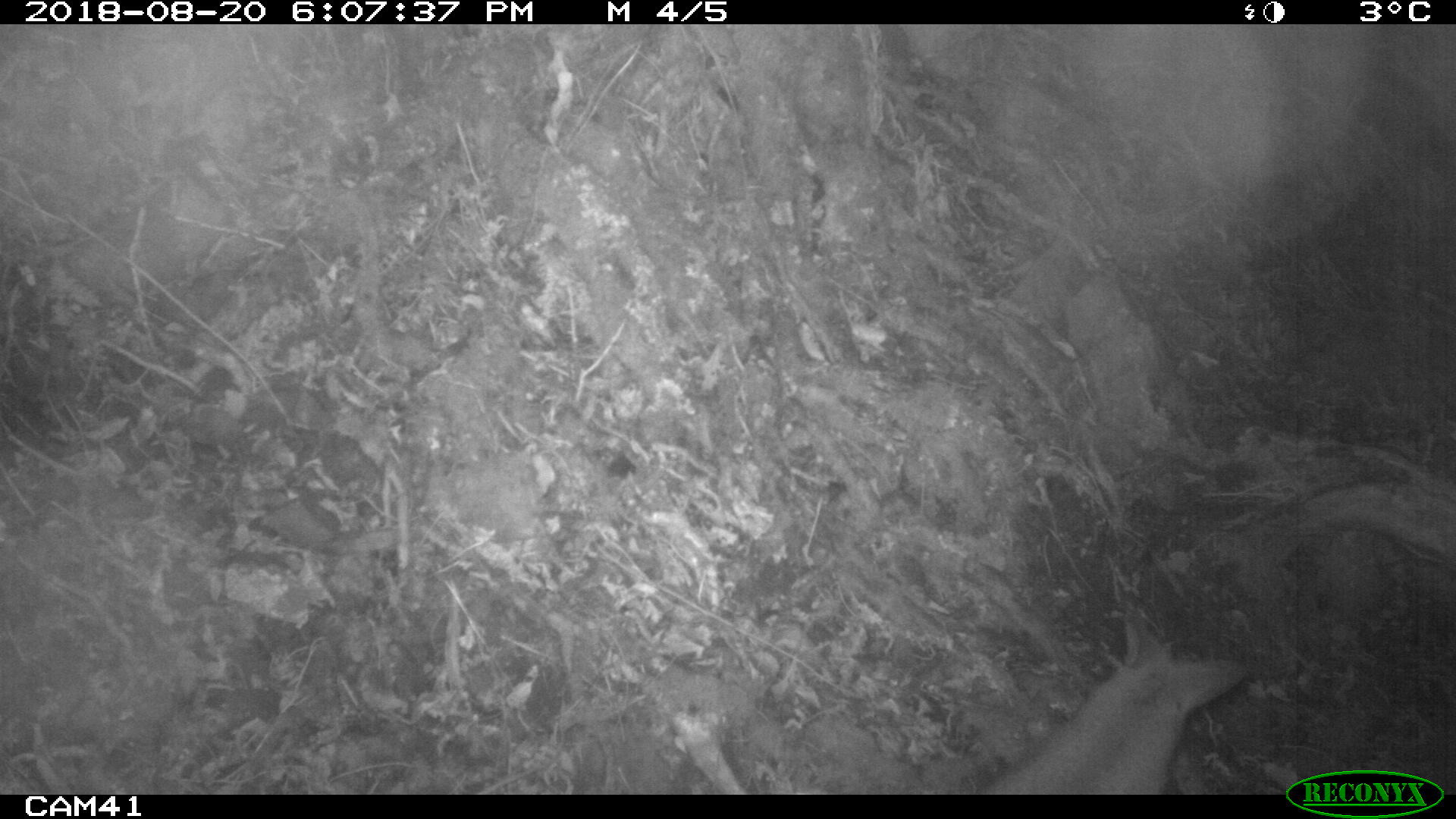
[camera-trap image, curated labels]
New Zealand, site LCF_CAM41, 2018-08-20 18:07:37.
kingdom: Animalia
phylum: Chordata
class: Mammalia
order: Diprotodontia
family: Macropodidae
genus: Notamacropus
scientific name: Notamacropus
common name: wallaby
Wallaby (Notamacropus).